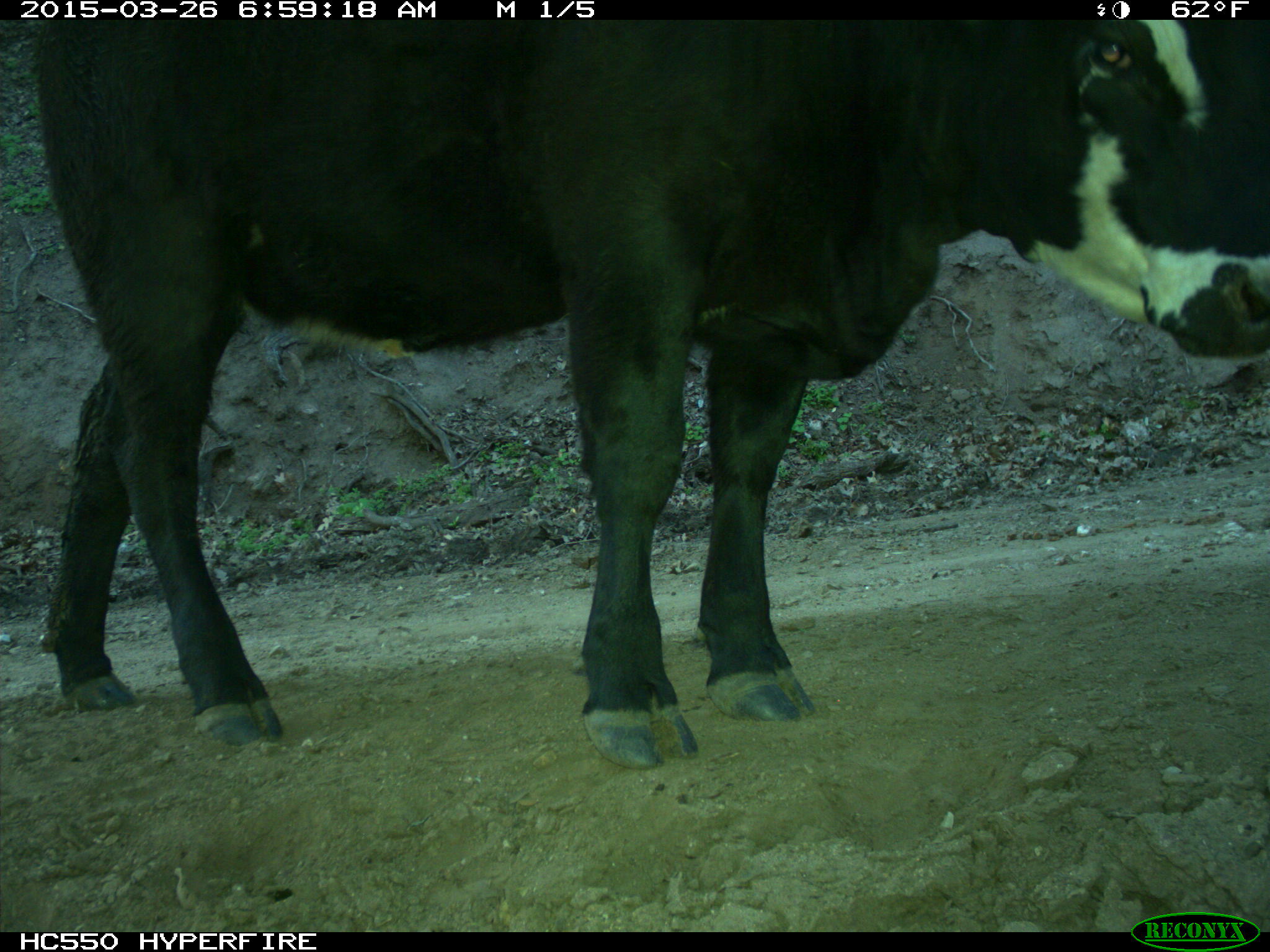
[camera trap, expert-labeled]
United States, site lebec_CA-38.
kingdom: Animalia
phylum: Chordata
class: Mammalia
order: Artiodactyla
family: Bovidae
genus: Bos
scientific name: Bos taurus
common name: domestic cow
Bos taurus (domestic cow).